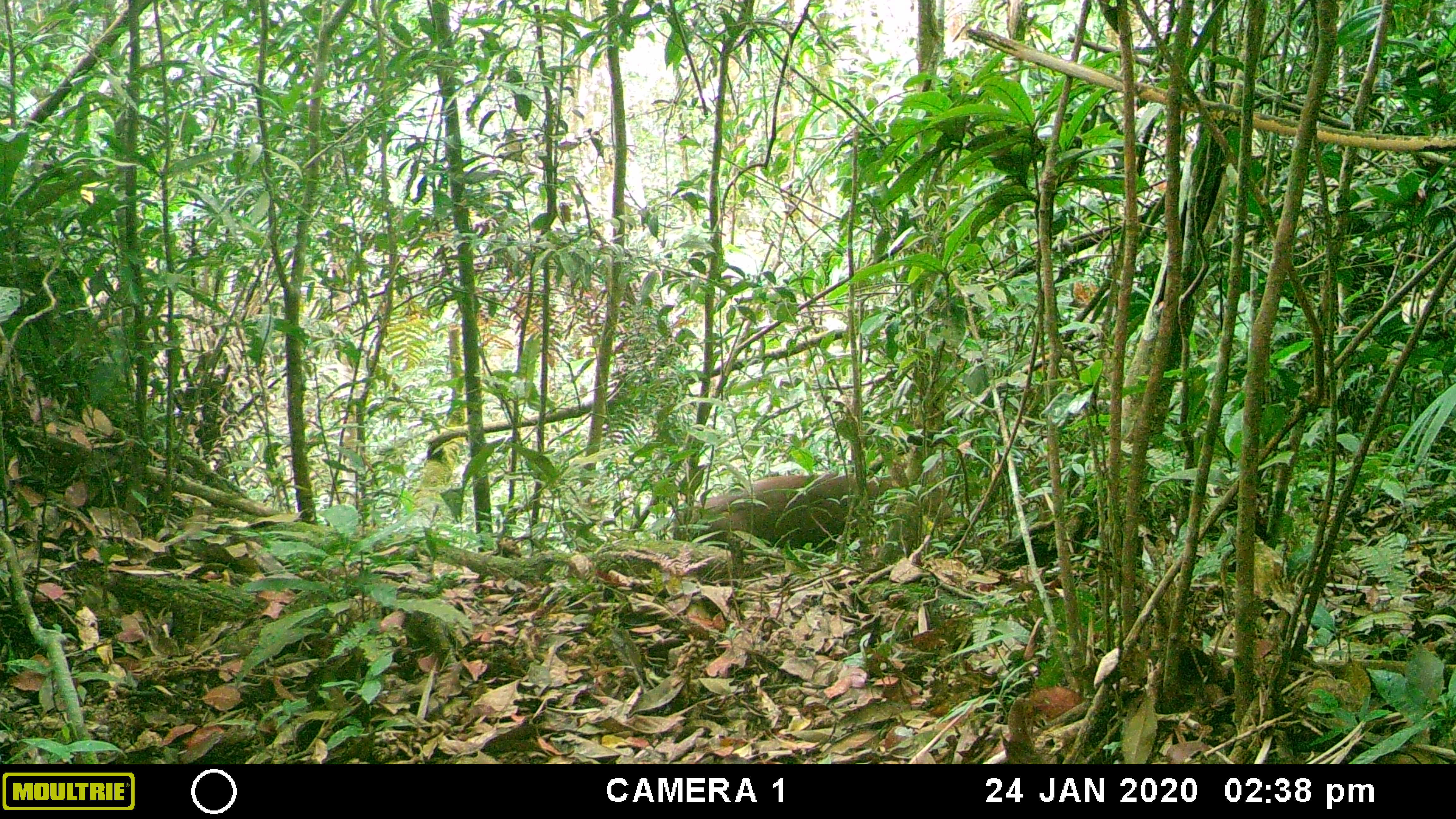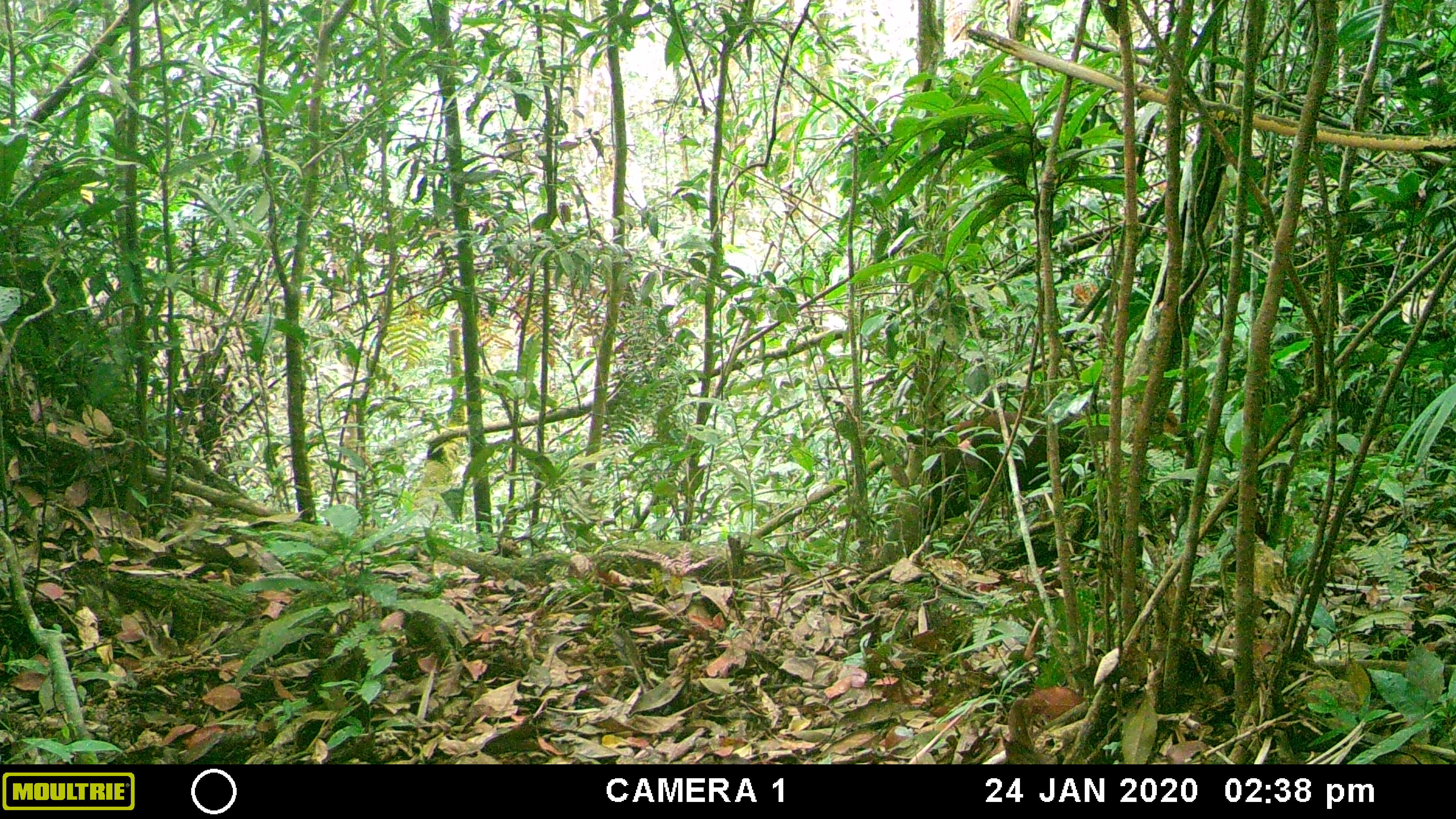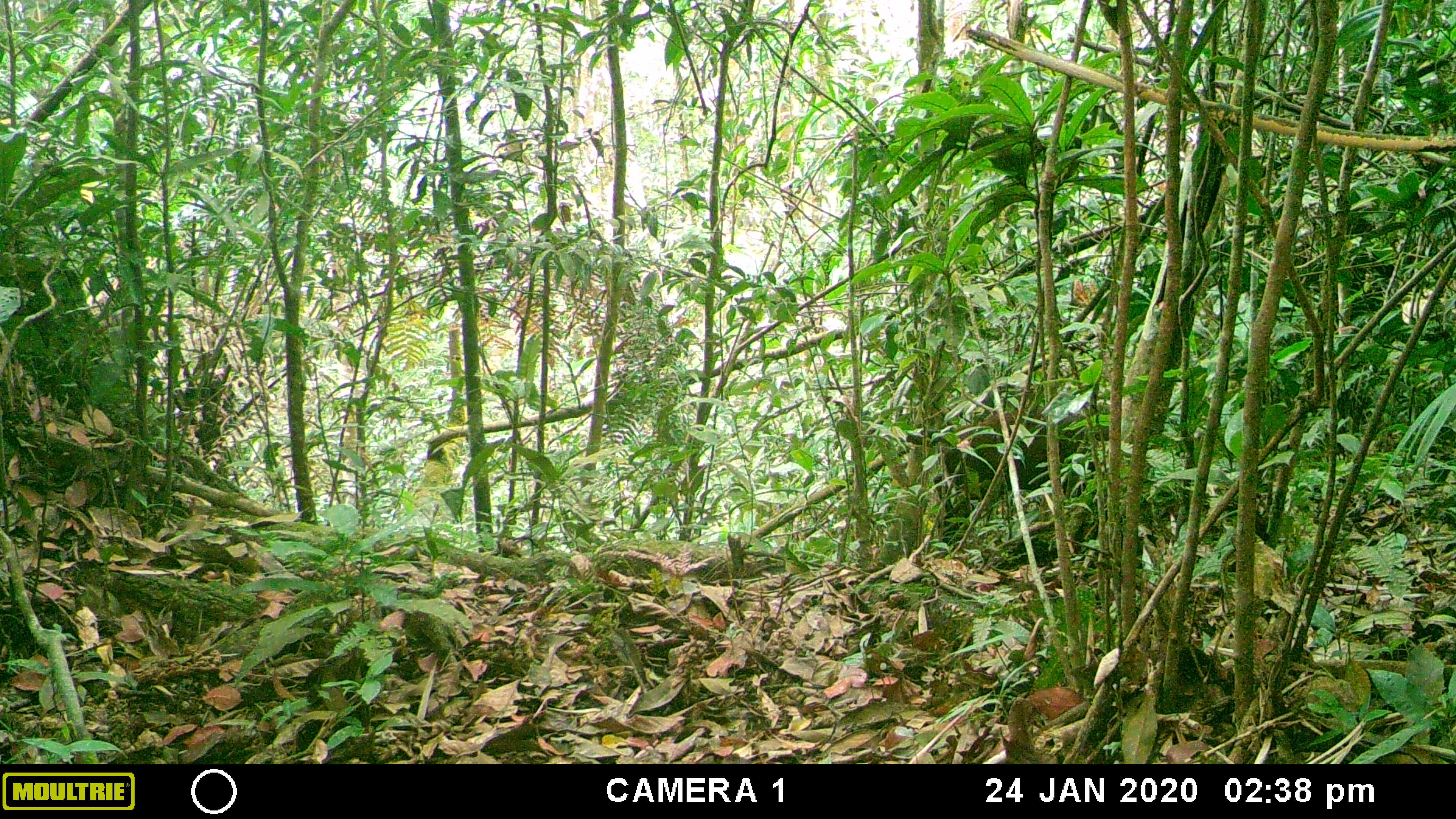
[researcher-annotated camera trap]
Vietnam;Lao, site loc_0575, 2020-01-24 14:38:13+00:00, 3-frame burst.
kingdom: Animalia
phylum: Chordata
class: Mammalia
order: Artiodactyla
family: Cervidae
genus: Muntiacus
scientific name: Muntiacus rooseveltorum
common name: roosevelt's muntjac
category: roosevelts muntjac group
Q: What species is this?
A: Roosevelts muntjac group (roosevelt's muntjac) (Muntiacus rooseveltorum).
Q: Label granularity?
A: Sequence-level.